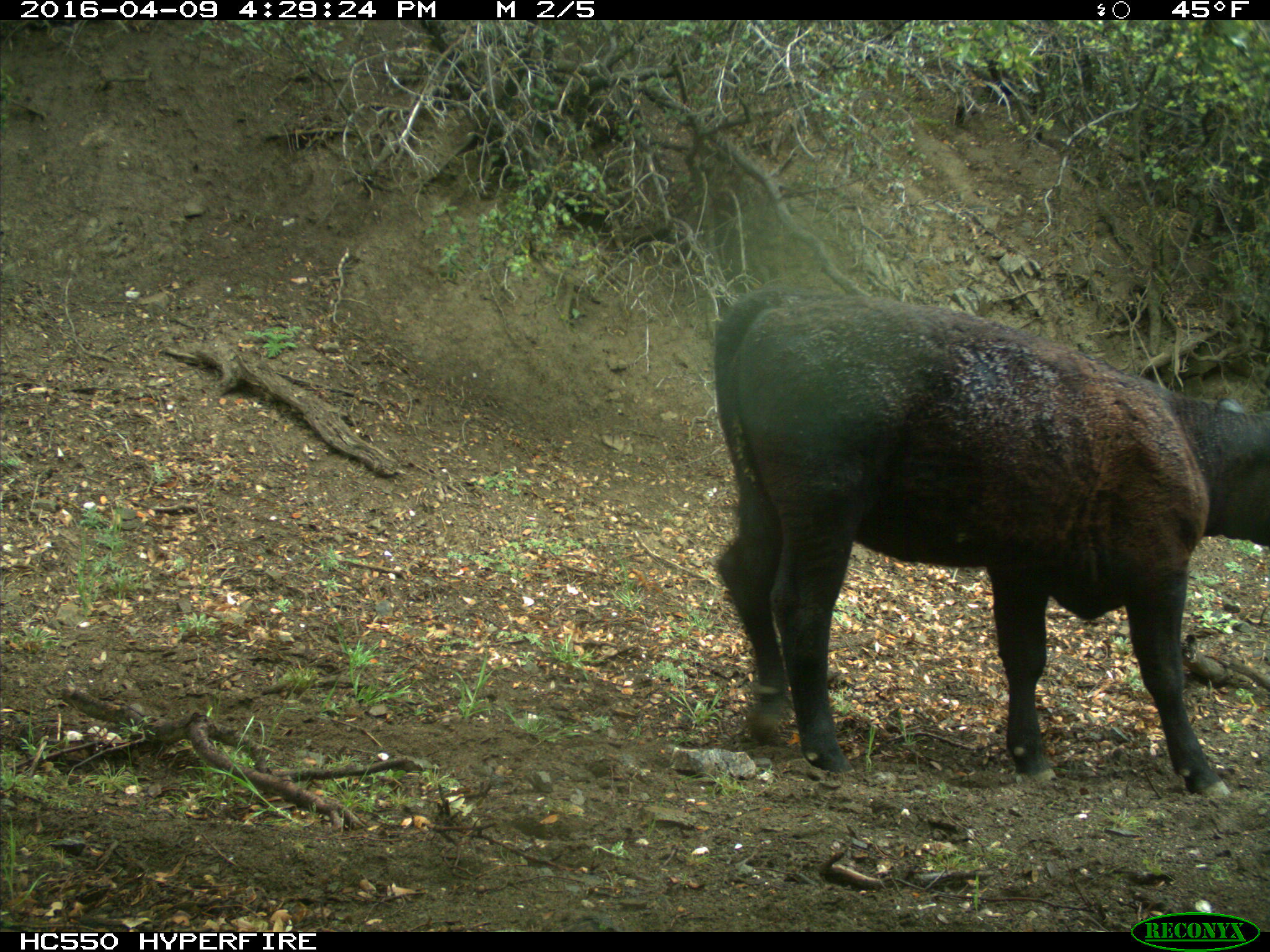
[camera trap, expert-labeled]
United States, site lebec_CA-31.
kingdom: Animalia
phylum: Chordata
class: Mammalia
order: Artiodactyla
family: Bovidae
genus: Bos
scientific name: Bos taurus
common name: domestic cow